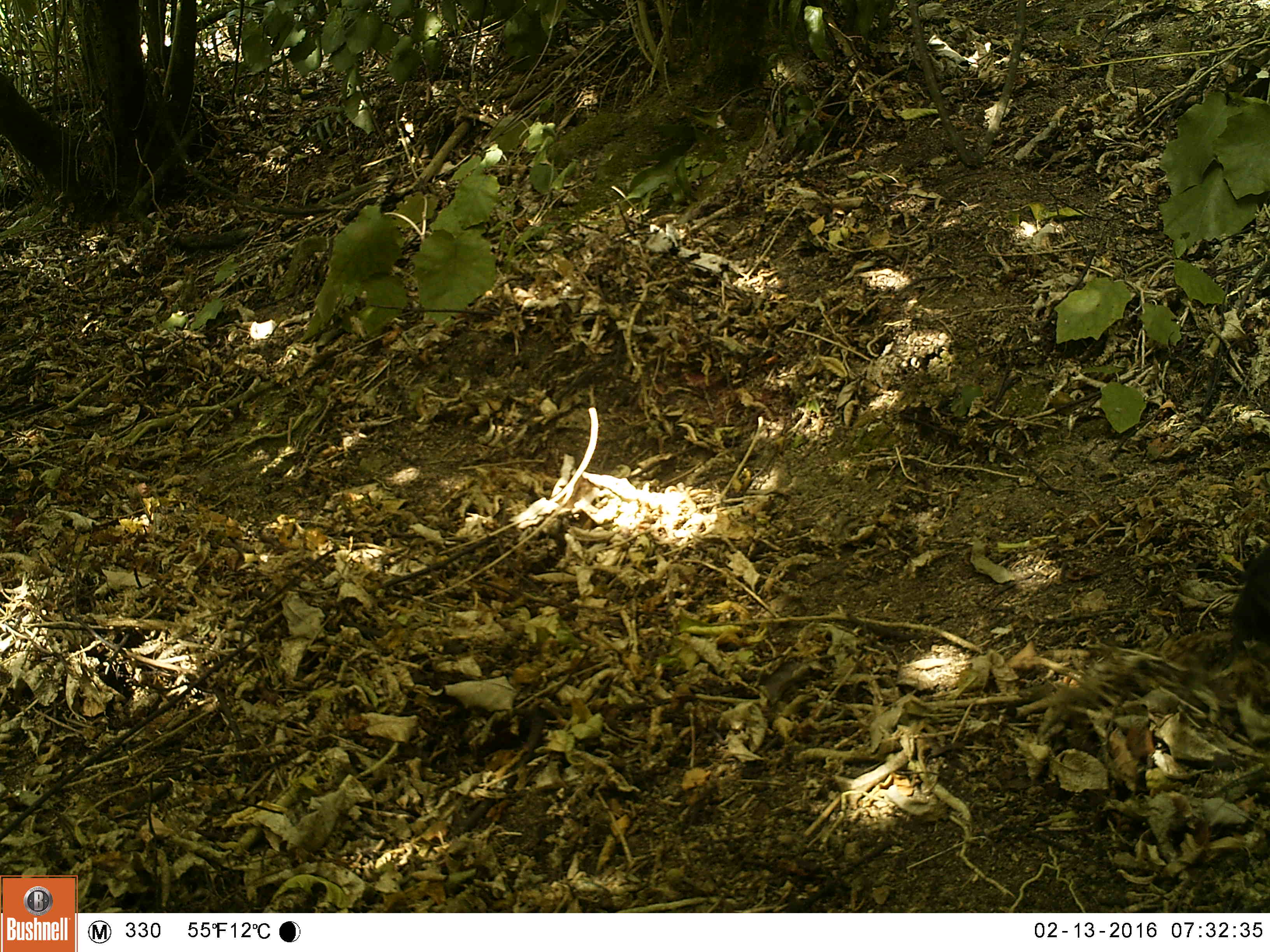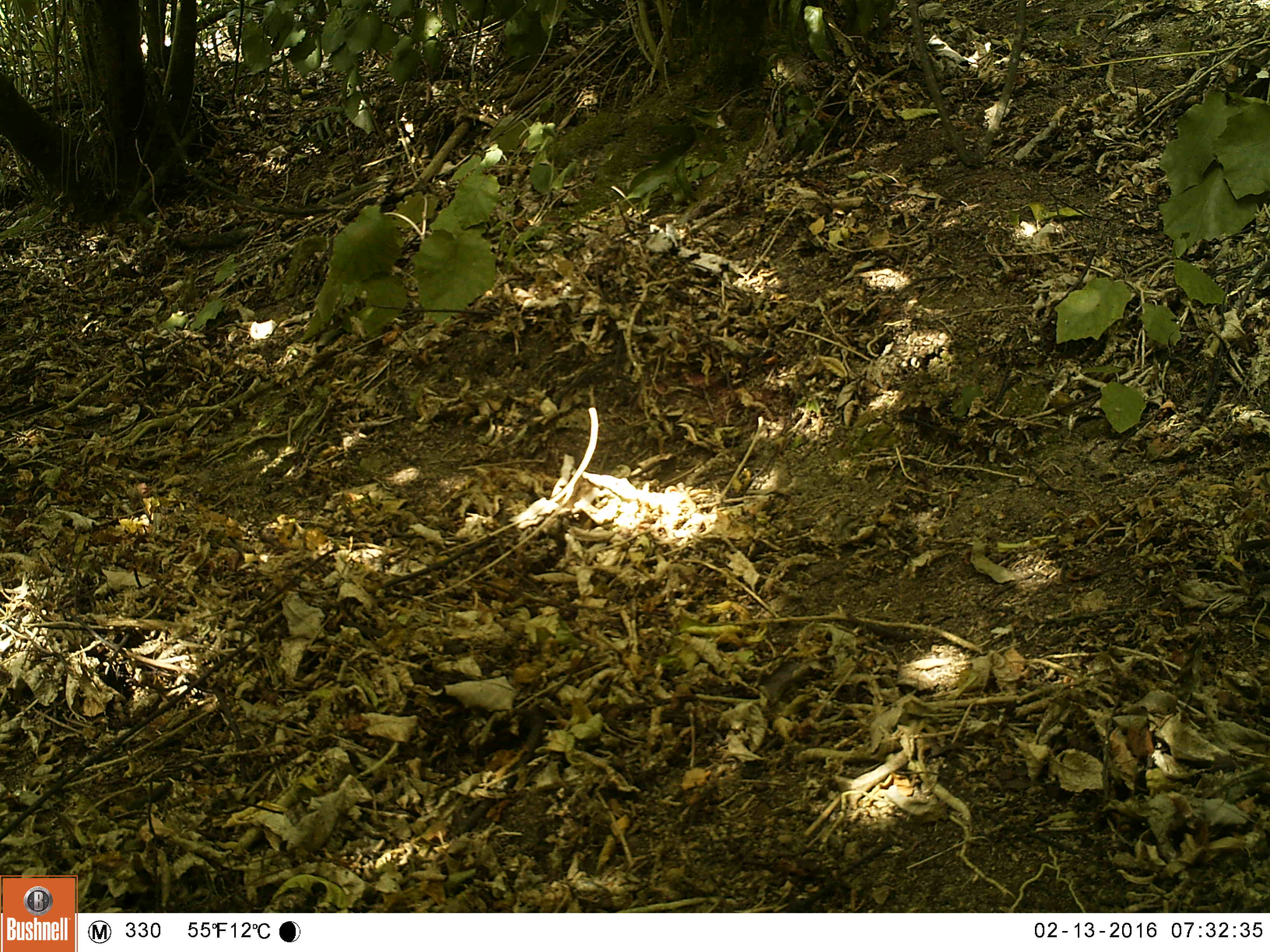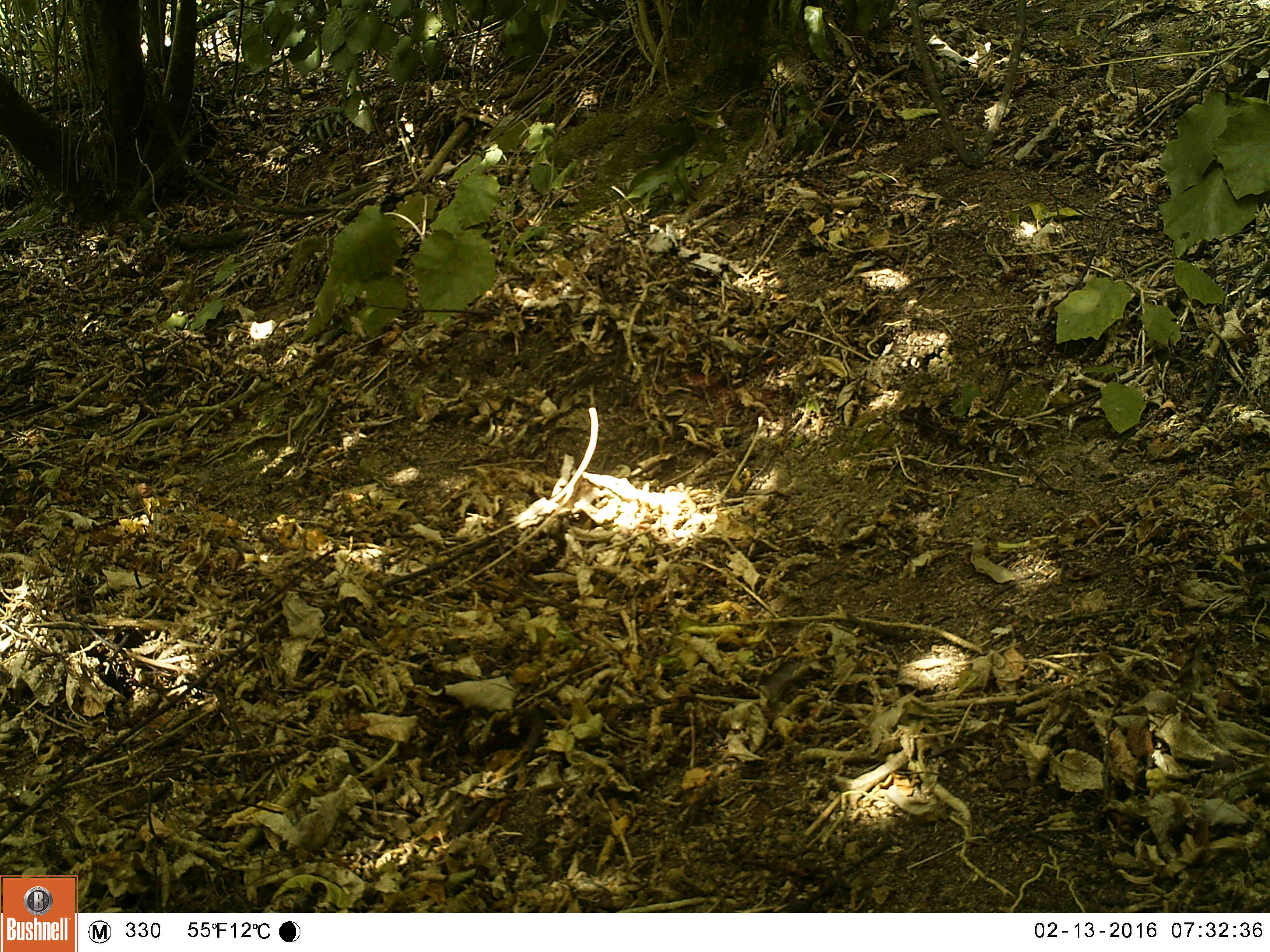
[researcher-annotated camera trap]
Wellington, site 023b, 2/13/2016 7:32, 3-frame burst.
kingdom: Animalia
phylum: Chordata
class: Aves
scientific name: Aves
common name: bird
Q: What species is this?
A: Bird (Aves).